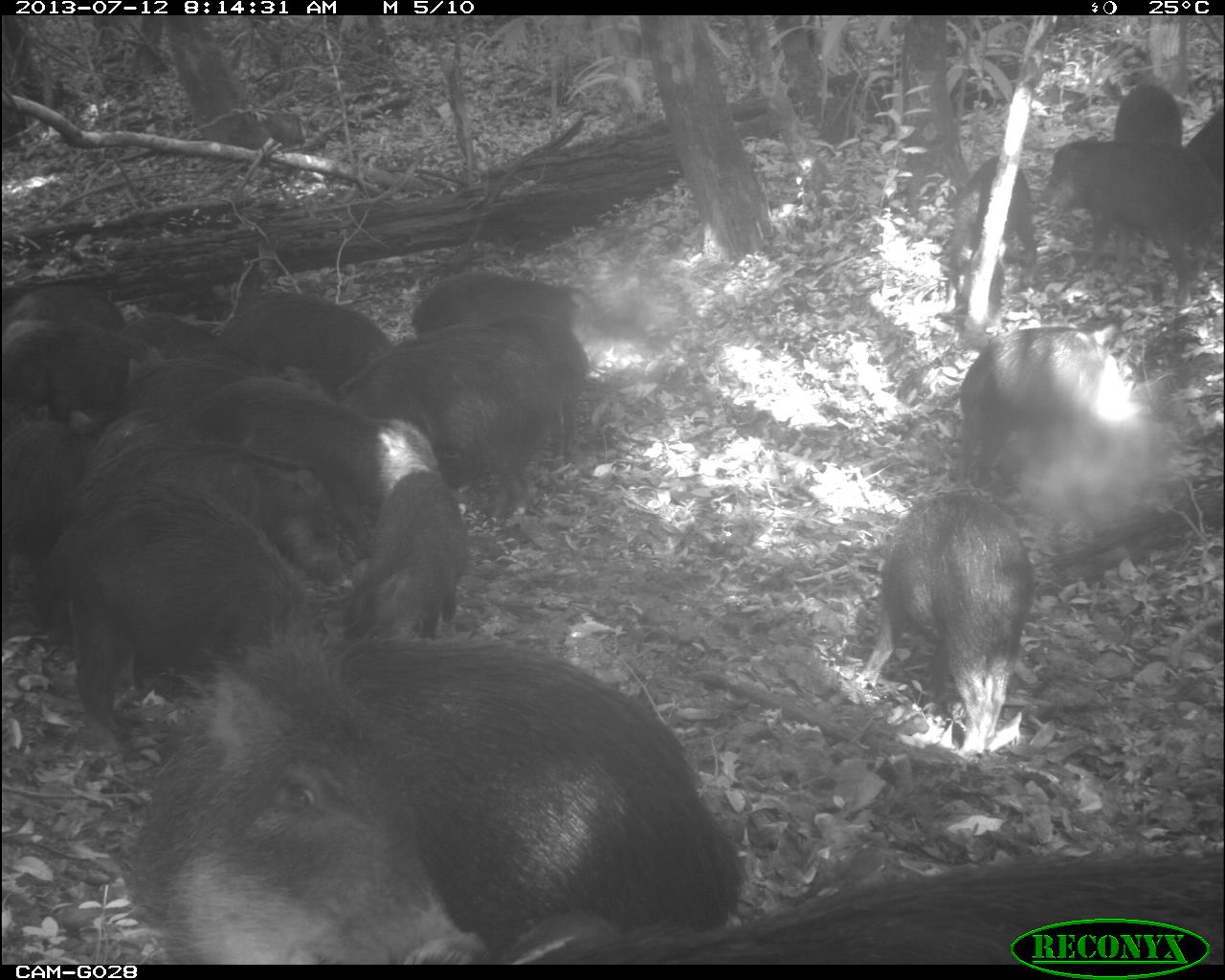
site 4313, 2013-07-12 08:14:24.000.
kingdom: Animalia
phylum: Chordata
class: Mammalia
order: Artiodactyla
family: Tayassuidae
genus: Tayassu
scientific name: Tayassu pecari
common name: white-lipped peccary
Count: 20.